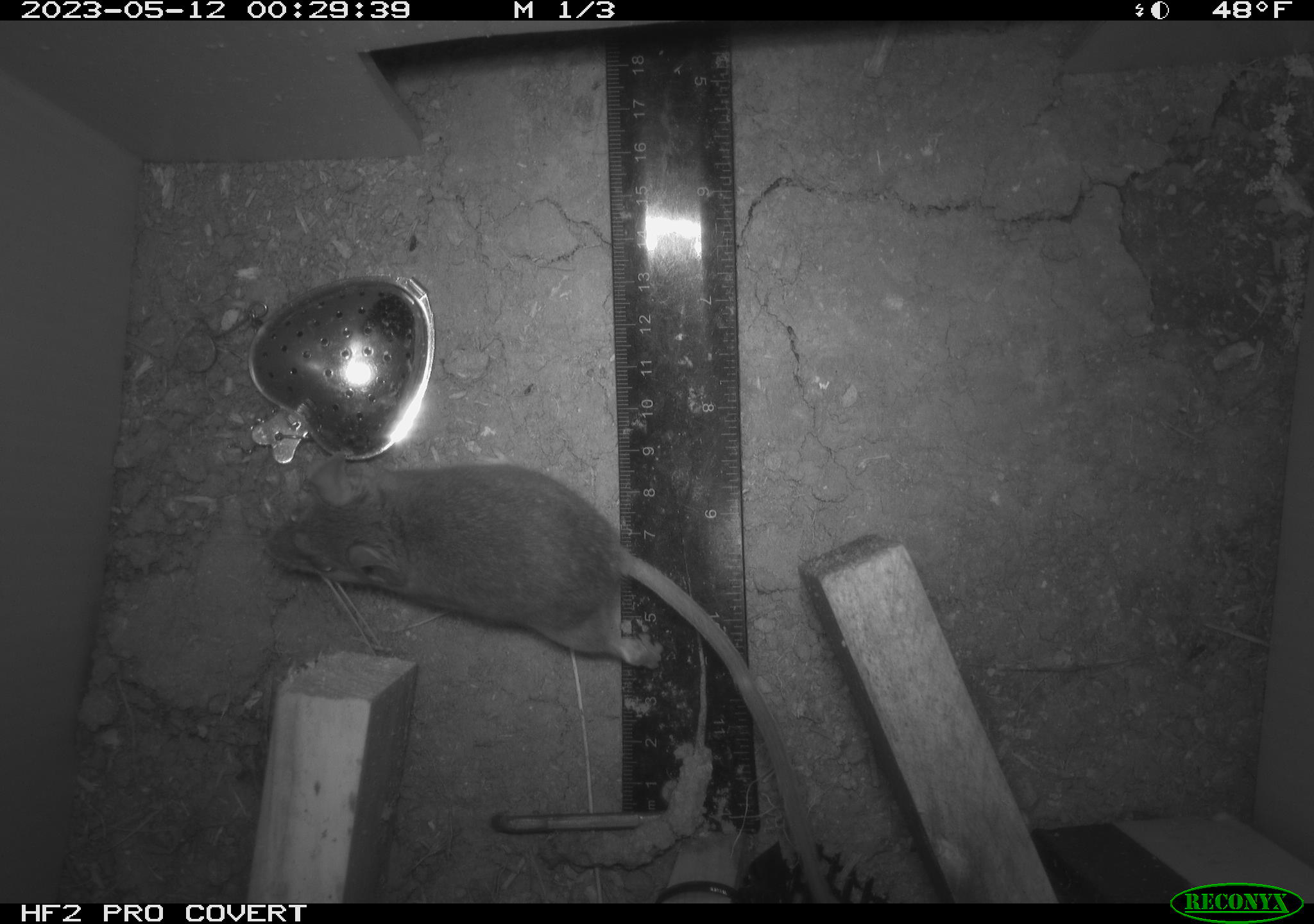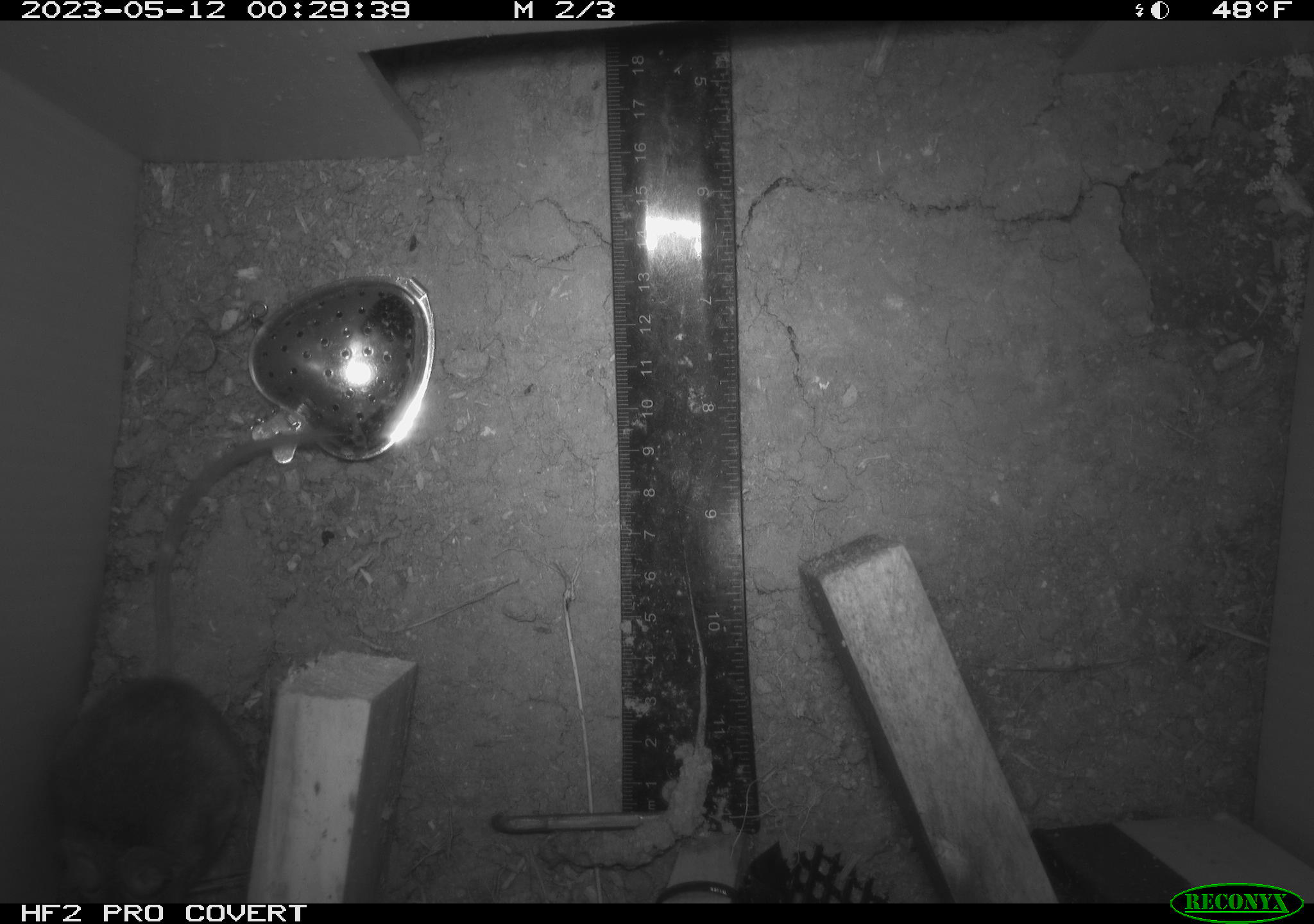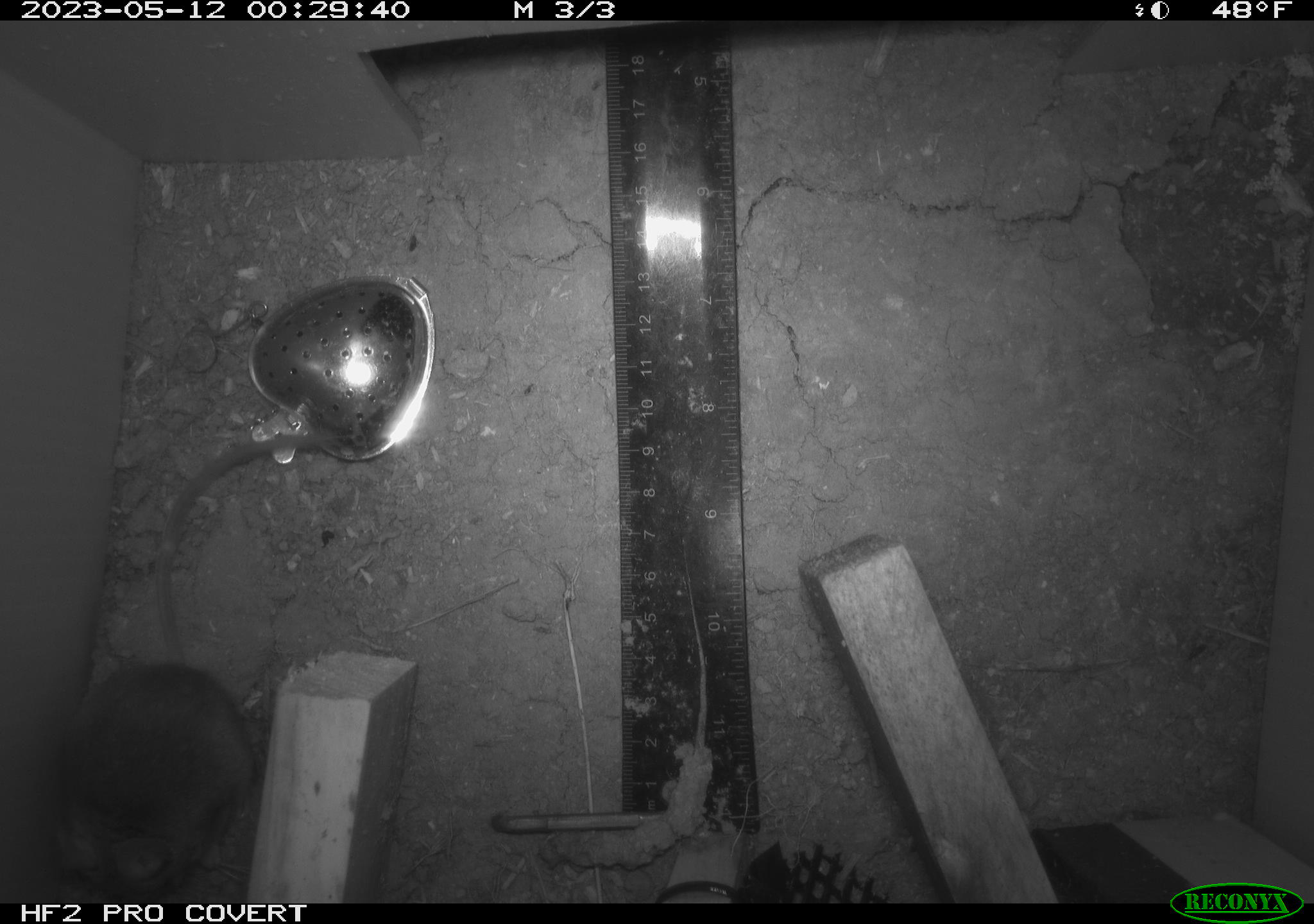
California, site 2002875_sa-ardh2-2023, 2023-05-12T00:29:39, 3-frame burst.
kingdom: Animalia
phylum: Chordata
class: Mammalia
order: Rodentia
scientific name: Rodentia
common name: mouse species